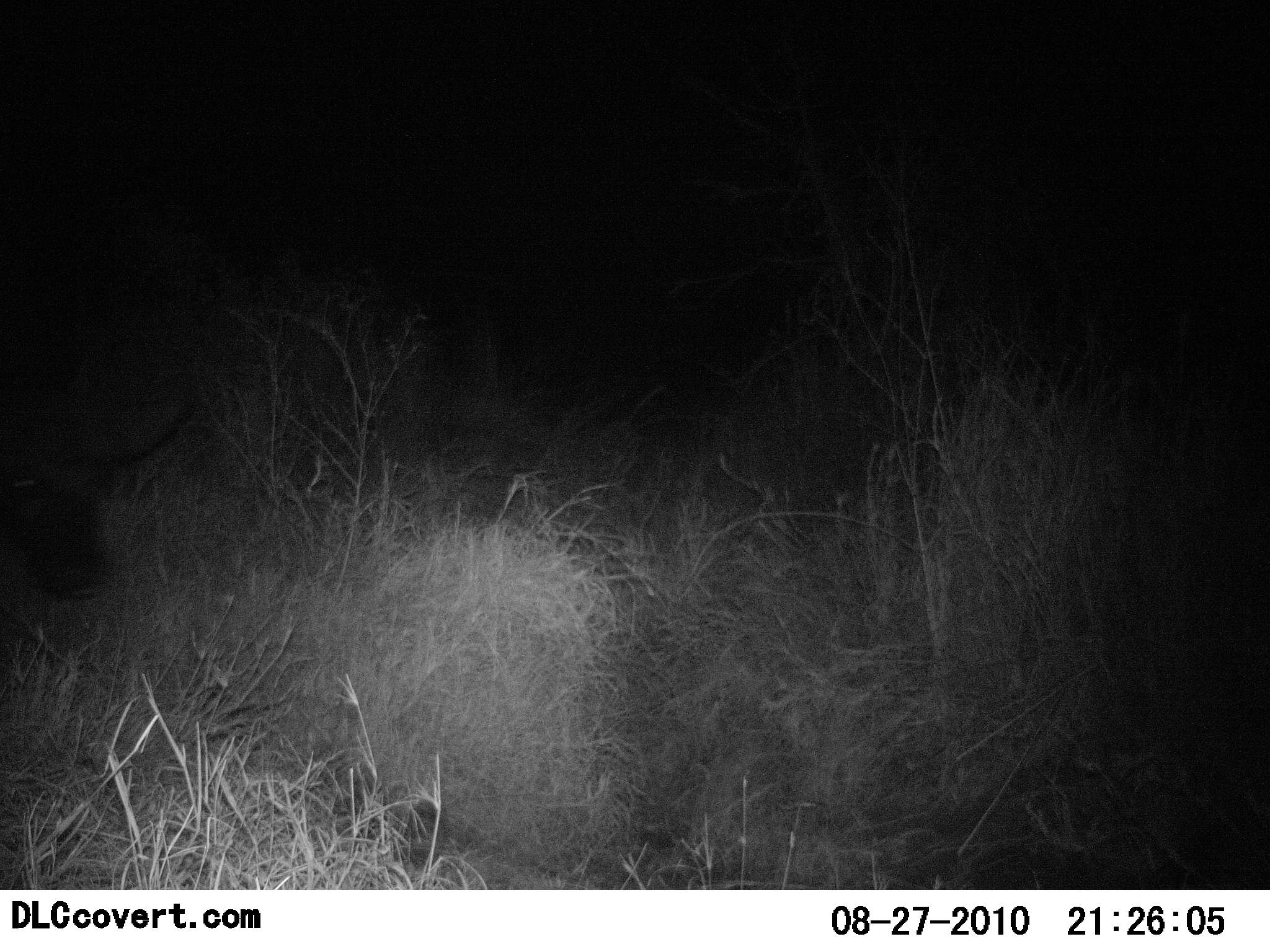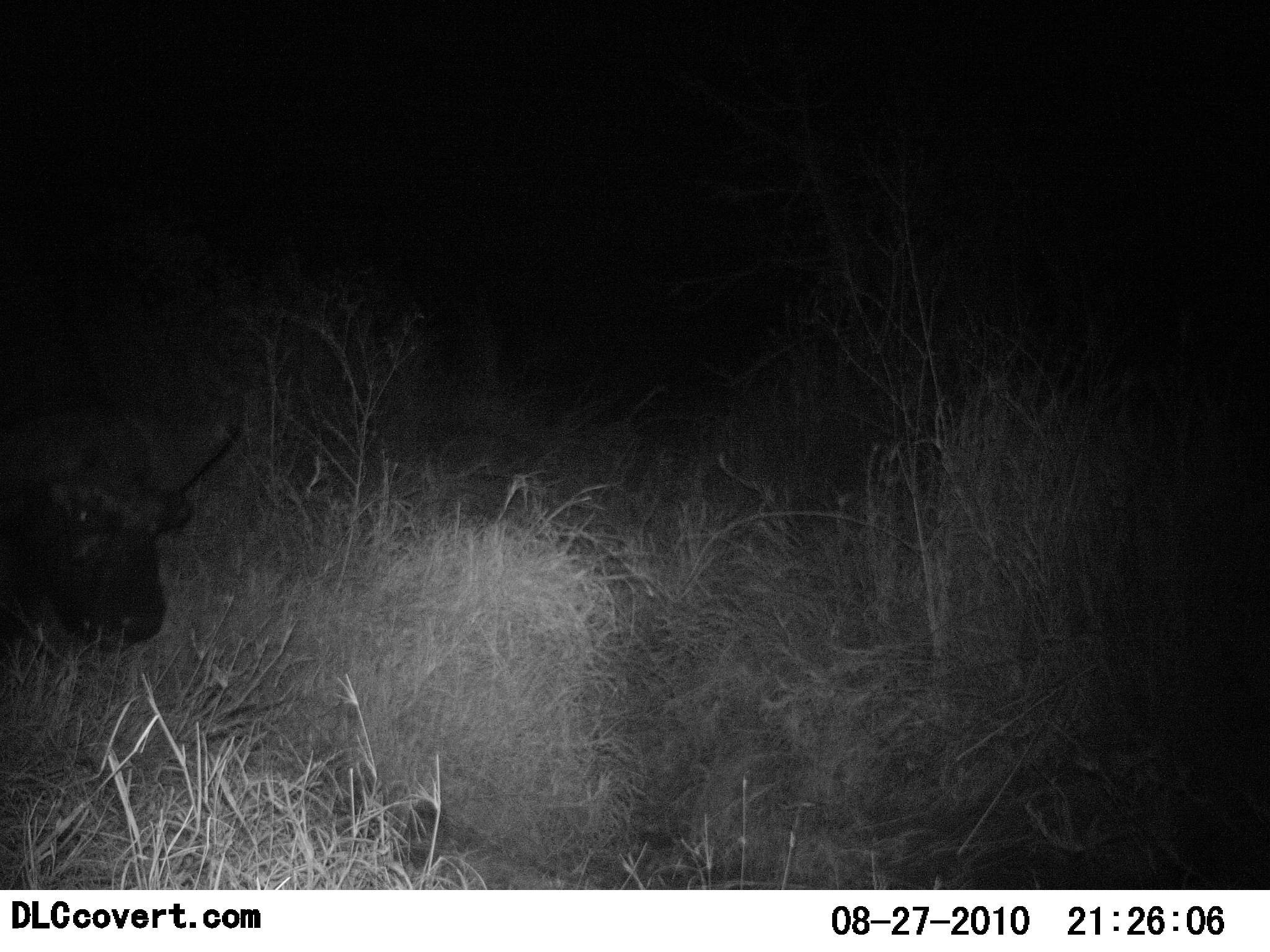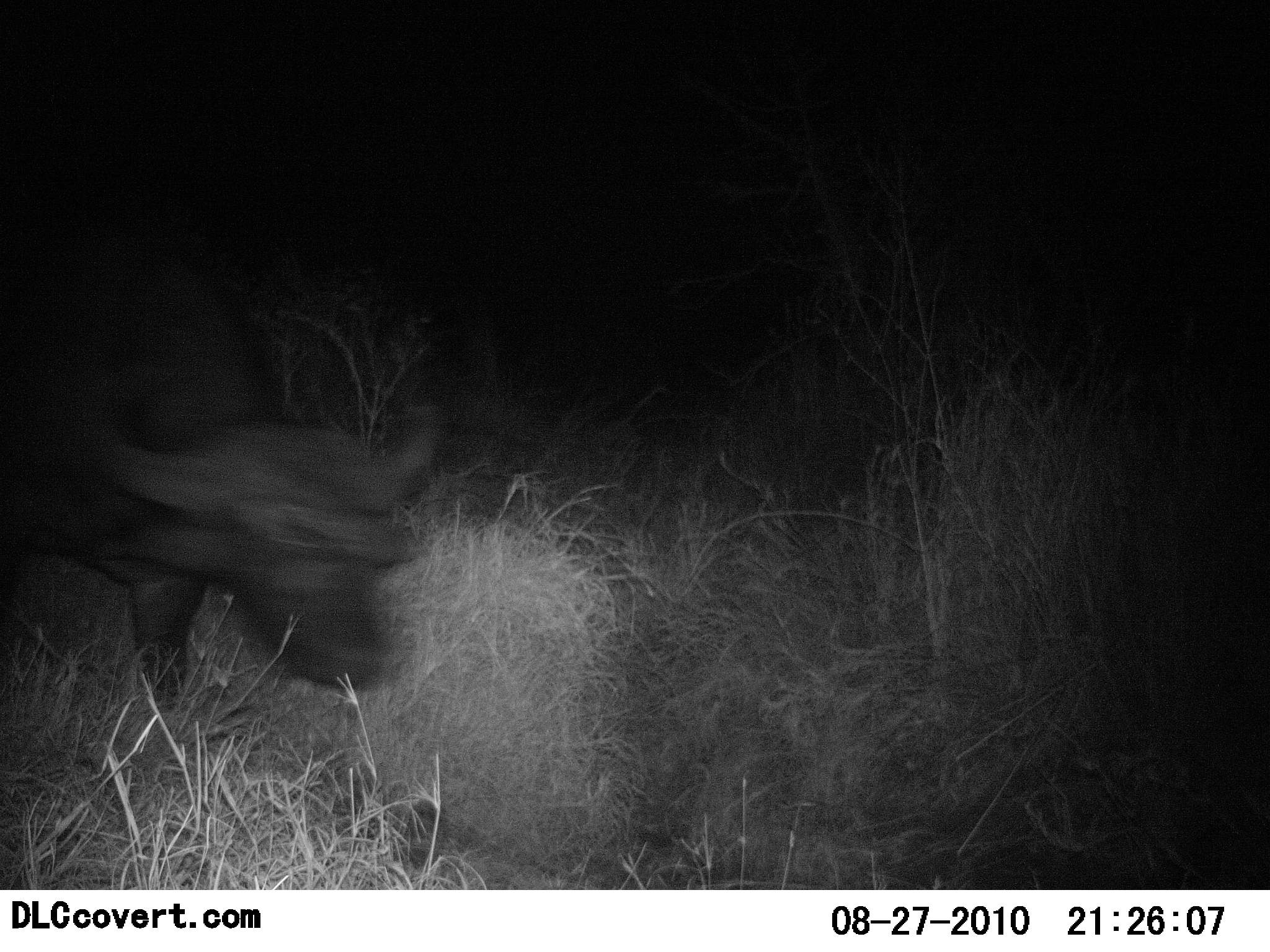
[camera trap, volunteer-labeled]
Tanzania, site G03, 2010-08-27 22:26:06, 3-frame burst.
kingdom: Animalia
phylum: Chordata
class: Mammalia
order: Artiodactyla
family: Bovidae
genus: Syncerus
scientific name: Syncerus caffer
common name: cape buffalo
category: buffalo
Buffalo (cape buffalo) (Syncerus caffer), count 1. Behavior (volunteer vote fractions): standing 9%, resting 0%, moving 100%, interacting 0%. Young present (vote fraction): 0%. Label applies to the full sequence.